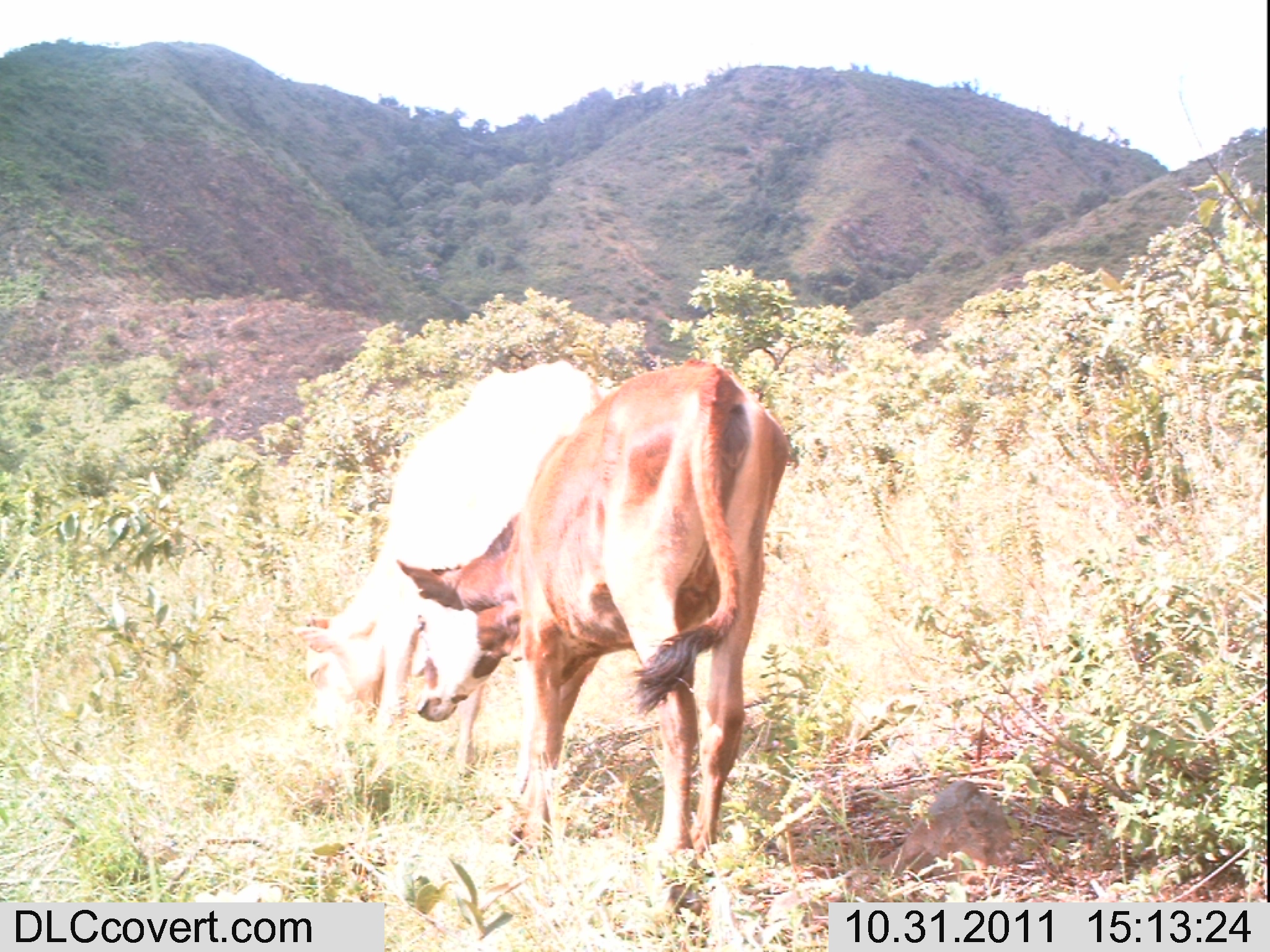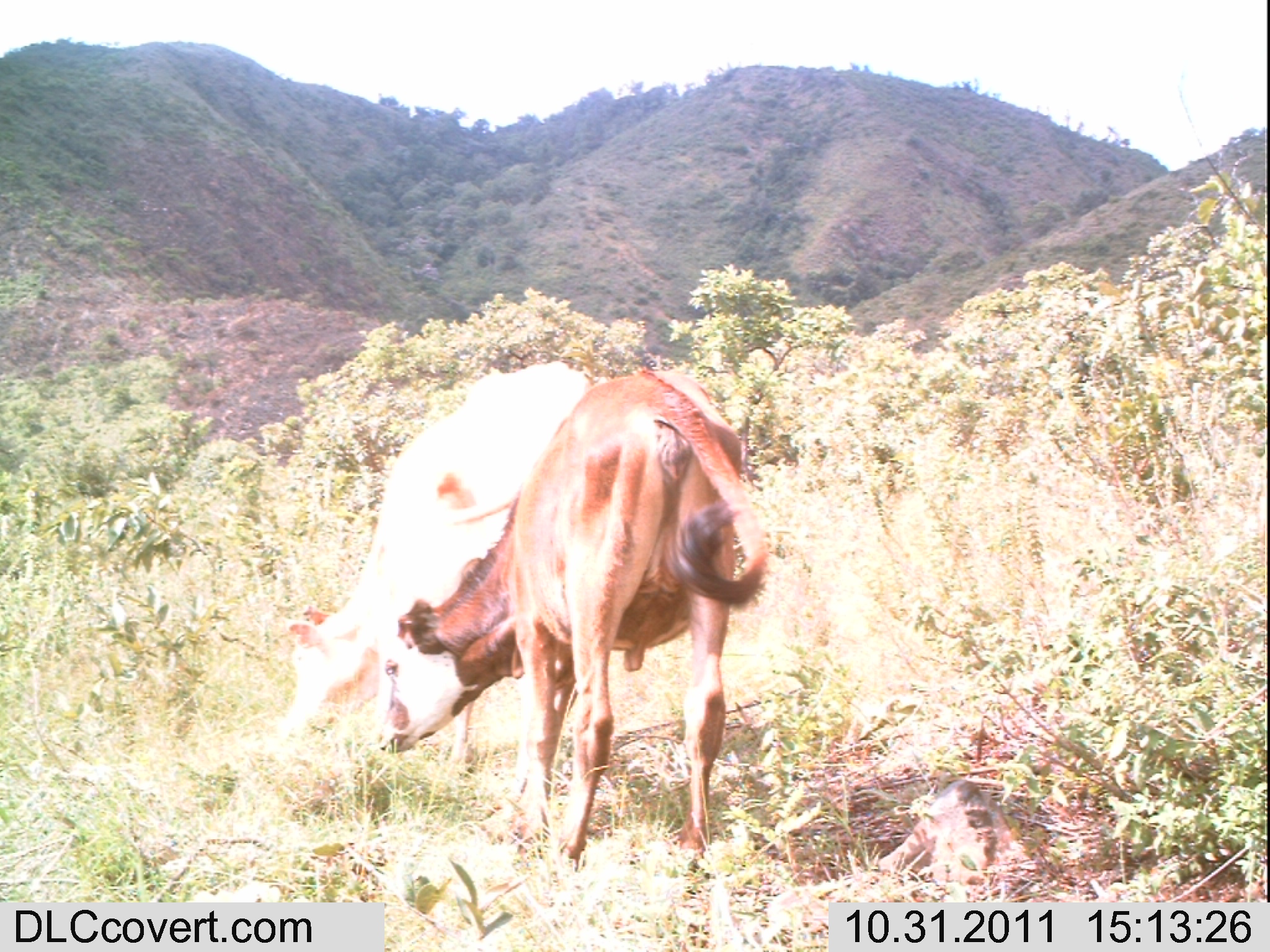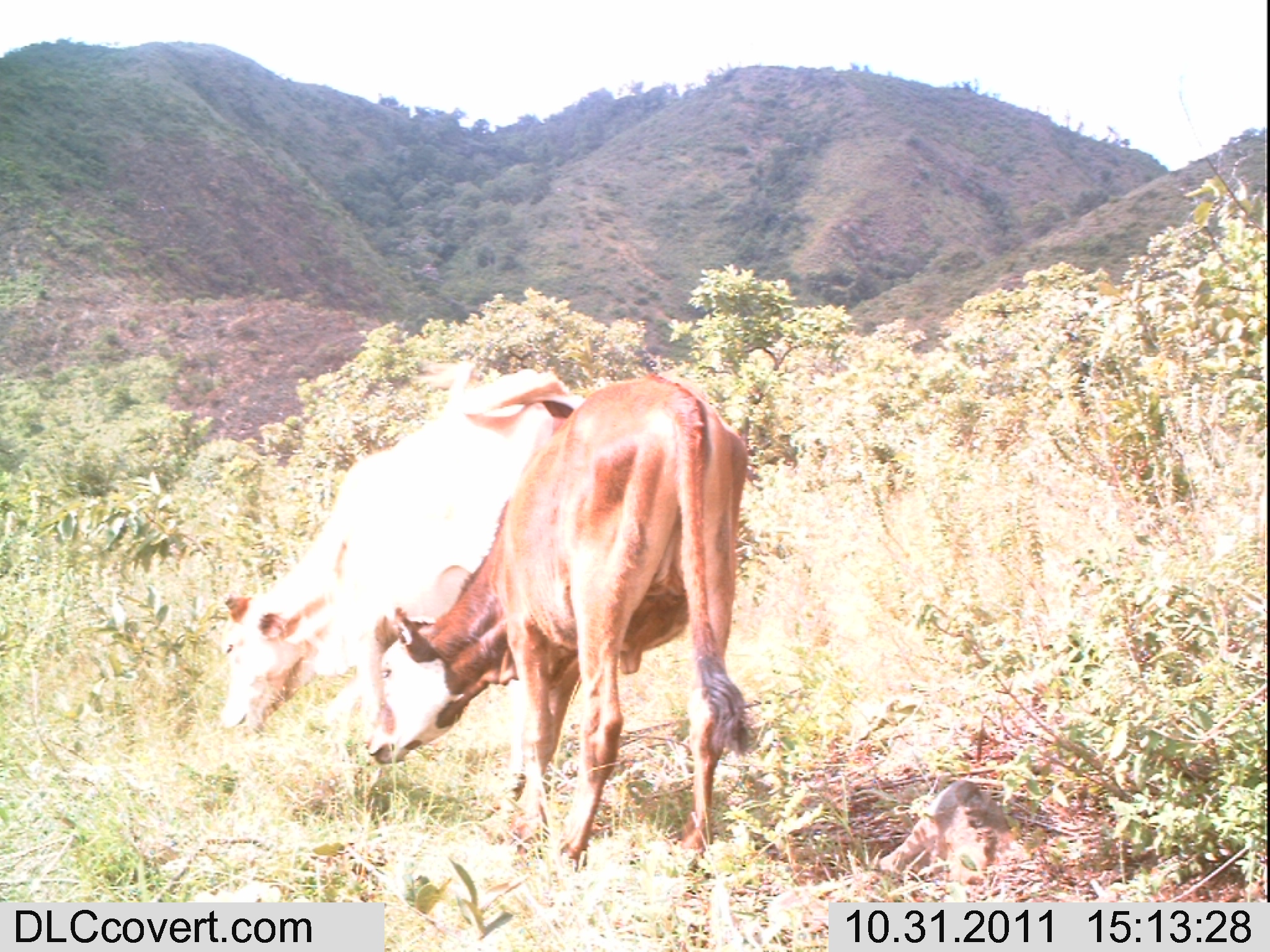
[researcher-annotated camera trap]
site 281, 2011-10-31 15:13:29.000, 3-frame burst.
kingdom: Animalia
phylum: Chordata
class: Mammalia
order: Artiodactyla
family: Bovidae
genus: Bos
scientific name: Bos taurus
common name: domestic cattle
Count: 2.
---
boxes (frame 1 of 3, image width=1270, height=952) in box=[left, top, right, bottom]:
bos taurus: box=[395, 356, 790, 863]; box=[290, 359, 613, 800]